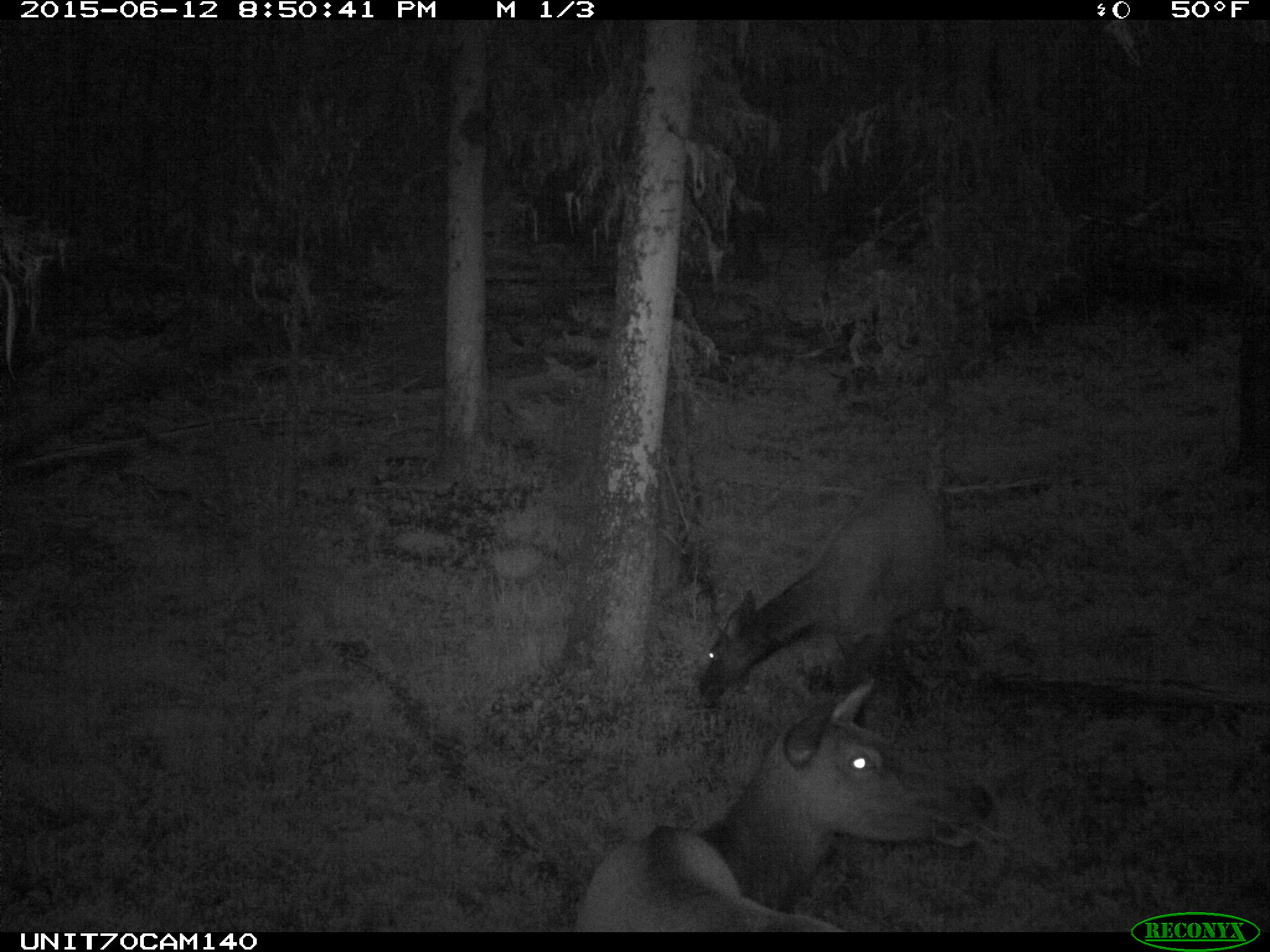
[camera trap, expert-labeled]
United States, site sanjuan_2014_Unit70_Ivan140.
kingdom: Animalia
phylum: Chordata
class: Mammalia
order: Artiodactyla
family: Cervidae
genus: Cervus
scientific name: Cervus elaphus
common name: red deer